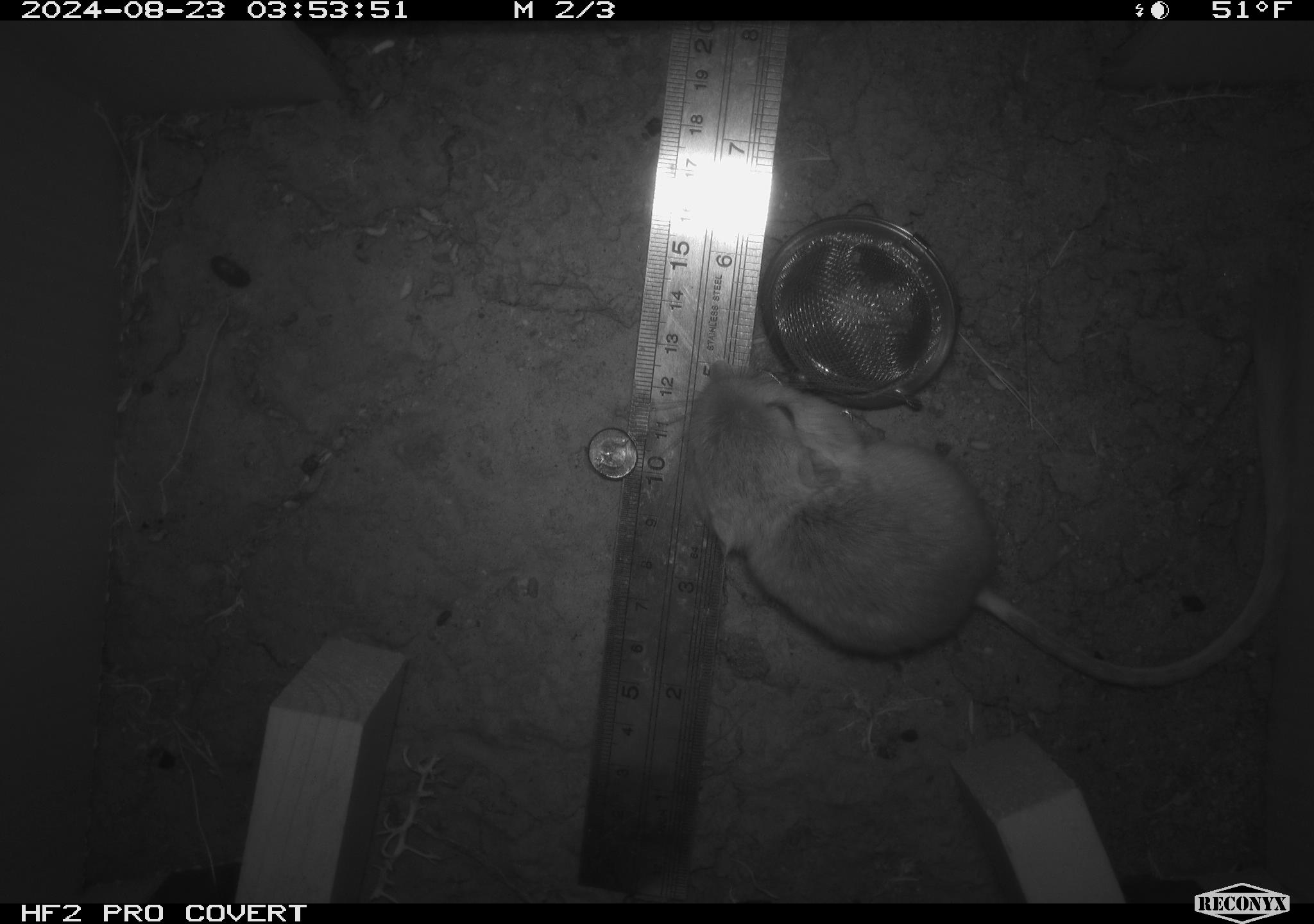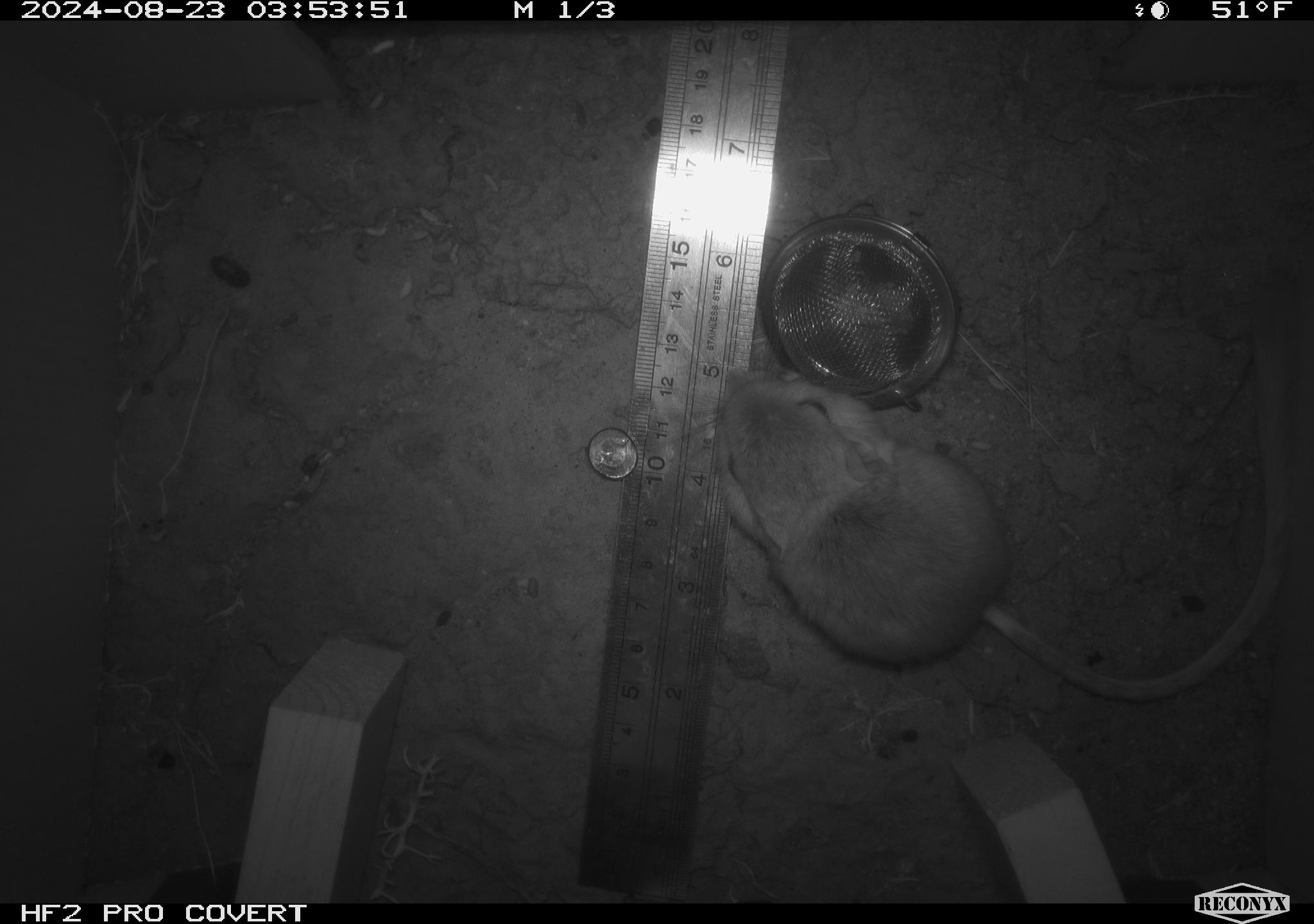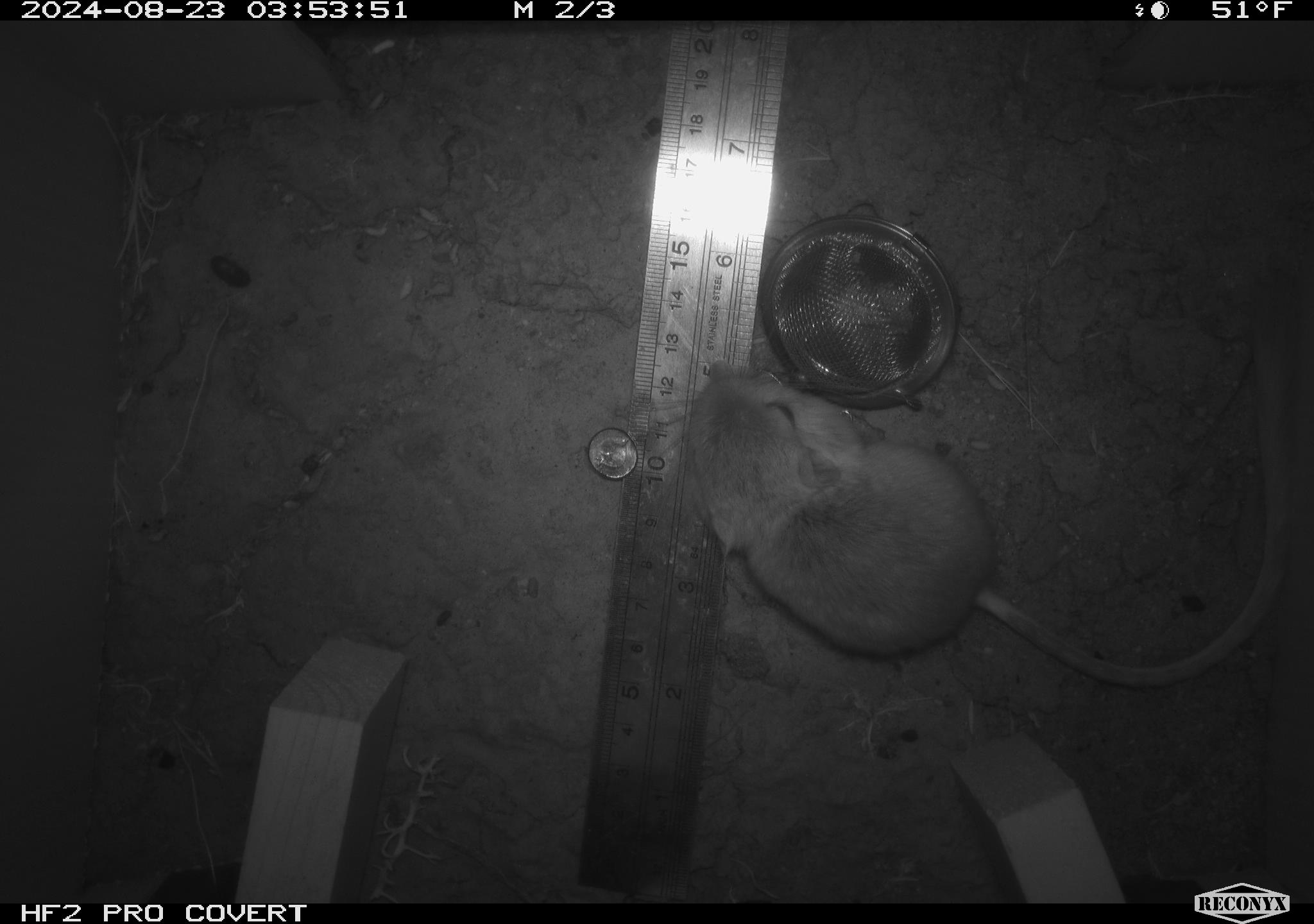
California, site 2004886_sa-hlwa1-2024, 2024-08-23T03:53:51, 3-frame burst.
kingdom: Animalia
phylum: Chordata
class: Mammalia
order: Rodentia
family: Heteromyidae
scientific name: Heteromyidae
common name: kangaroo rats and pocket mice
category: heteromyidae family